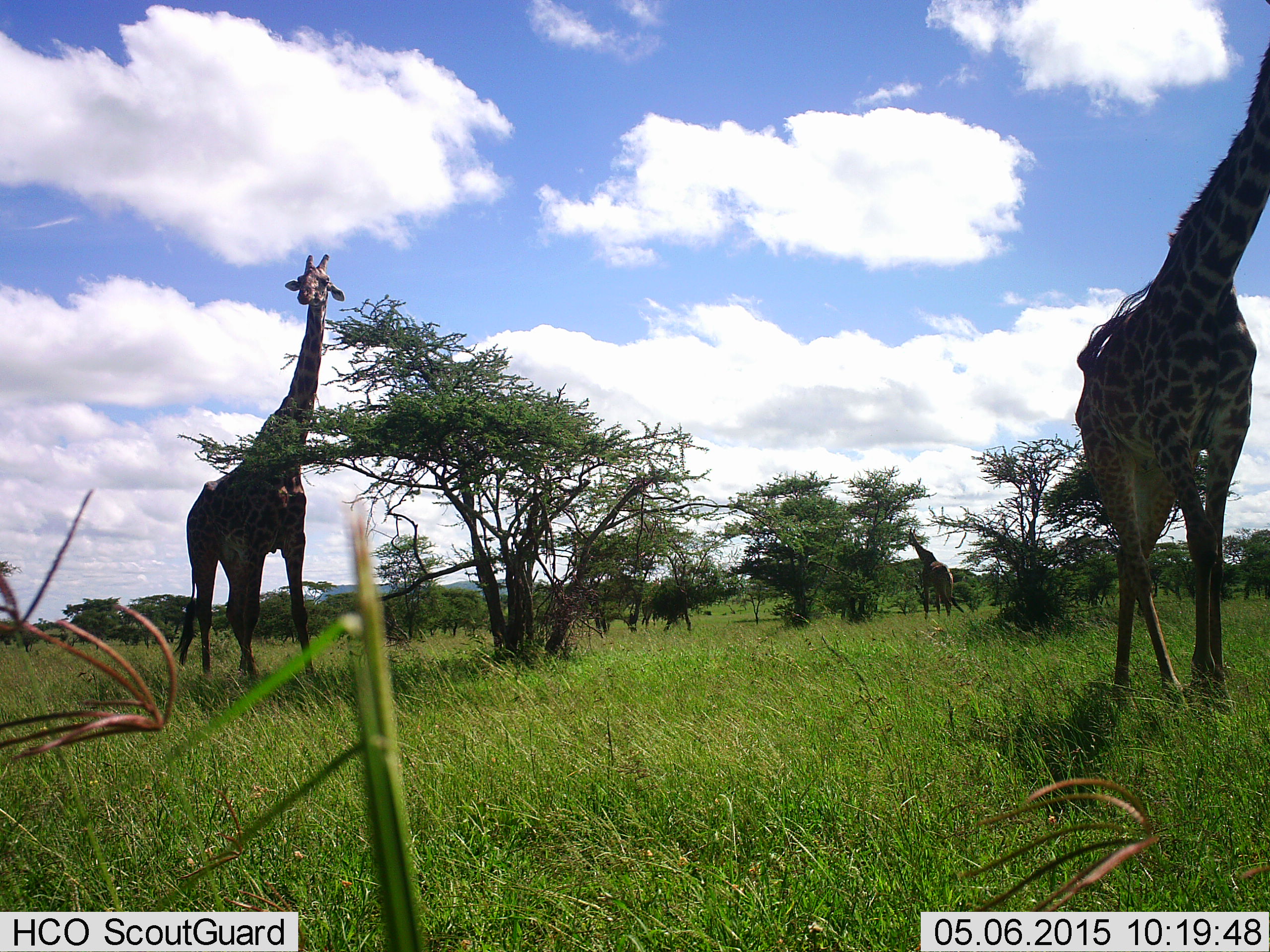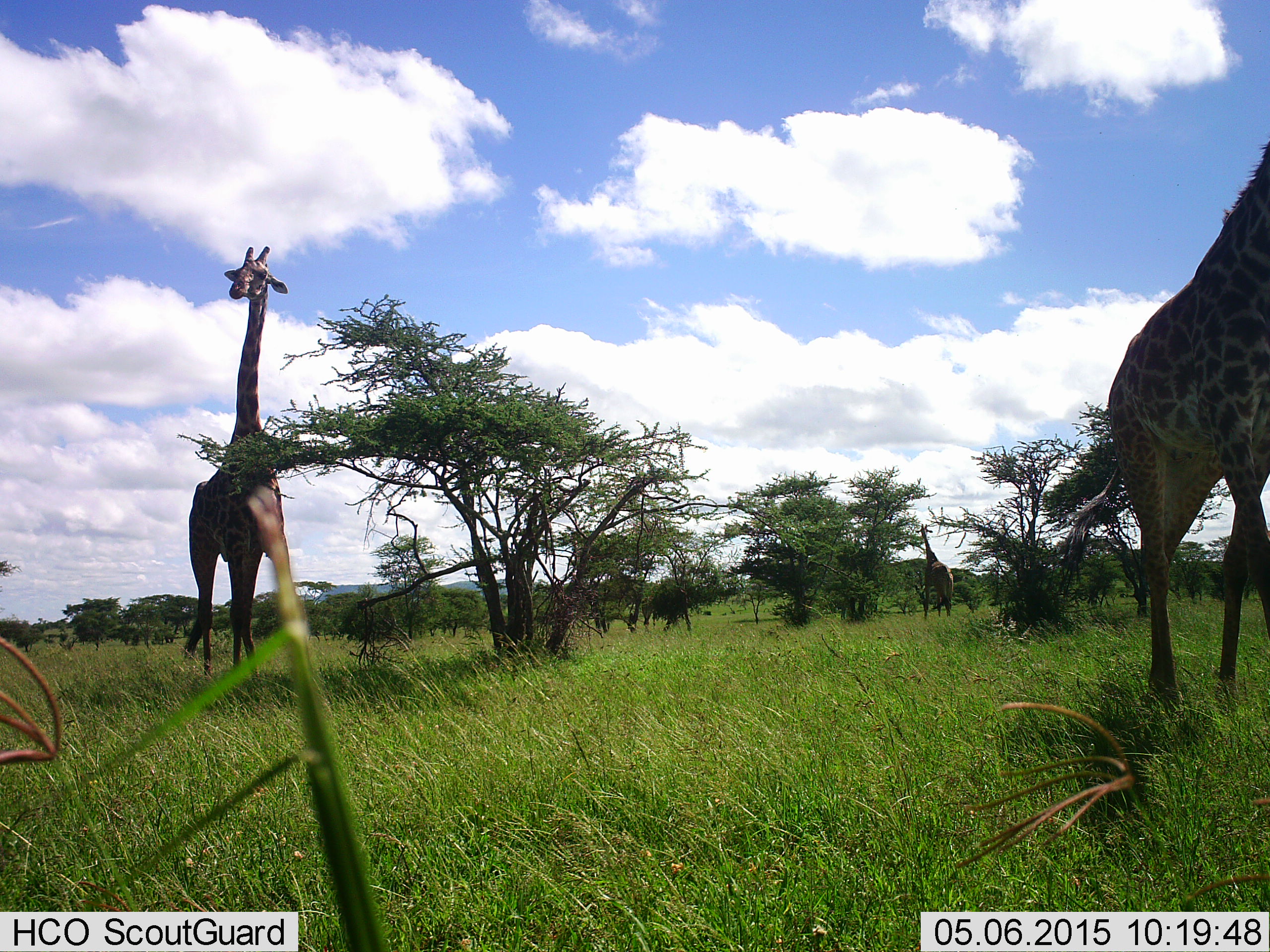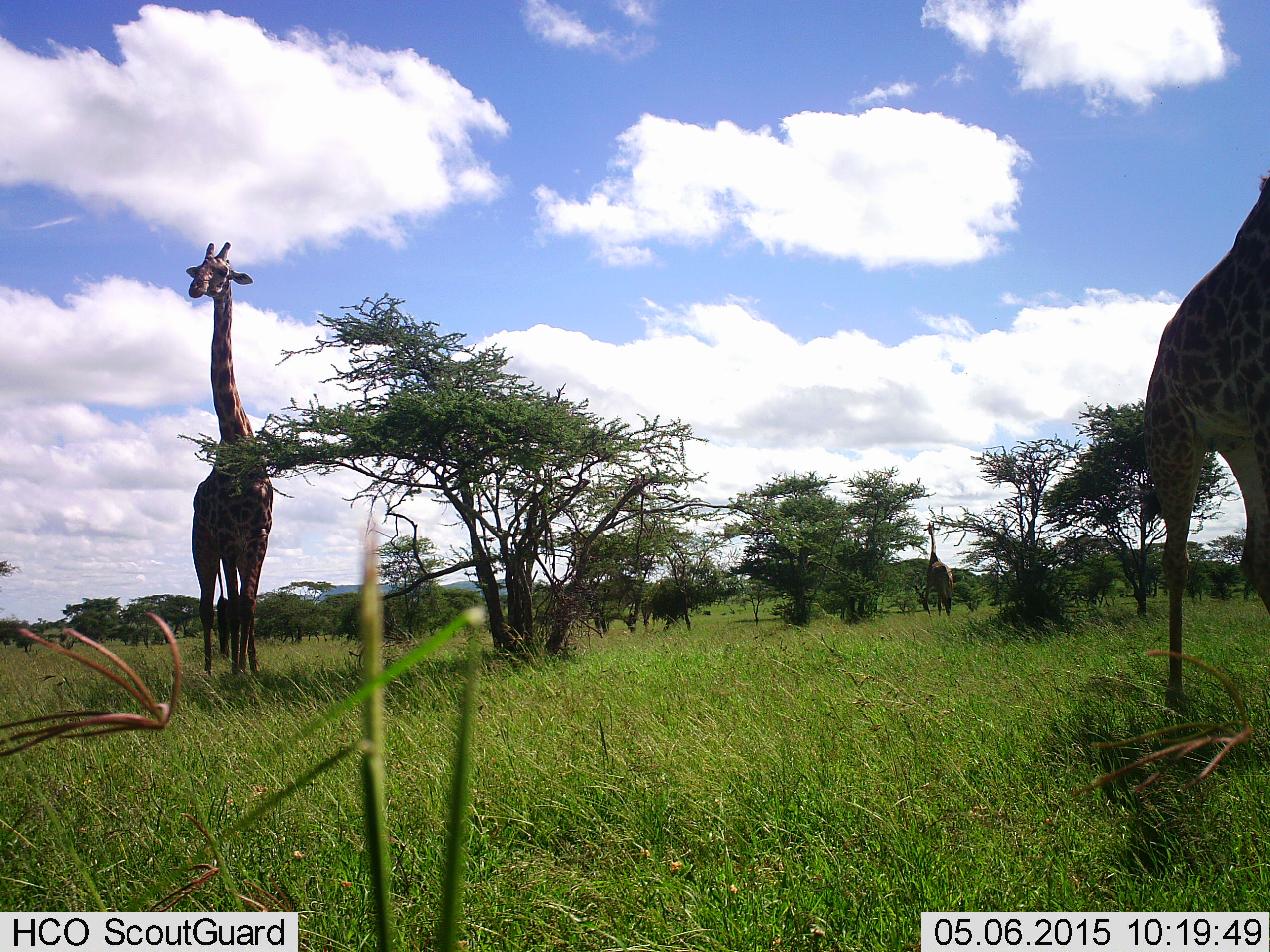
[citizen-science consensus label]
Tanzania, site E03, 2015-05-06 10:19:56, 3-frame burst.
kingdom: Animalia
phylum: Chordata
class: Mammalia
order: Artiodactyla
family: Giraffidae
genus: Giraffa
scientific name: Giraffa camelopardalis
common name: giraffe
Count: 3.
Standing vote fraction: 50%.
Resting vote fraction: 10%.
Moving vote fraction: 80%.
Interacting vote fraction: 0%.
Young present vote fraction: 0%.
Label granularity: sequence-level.